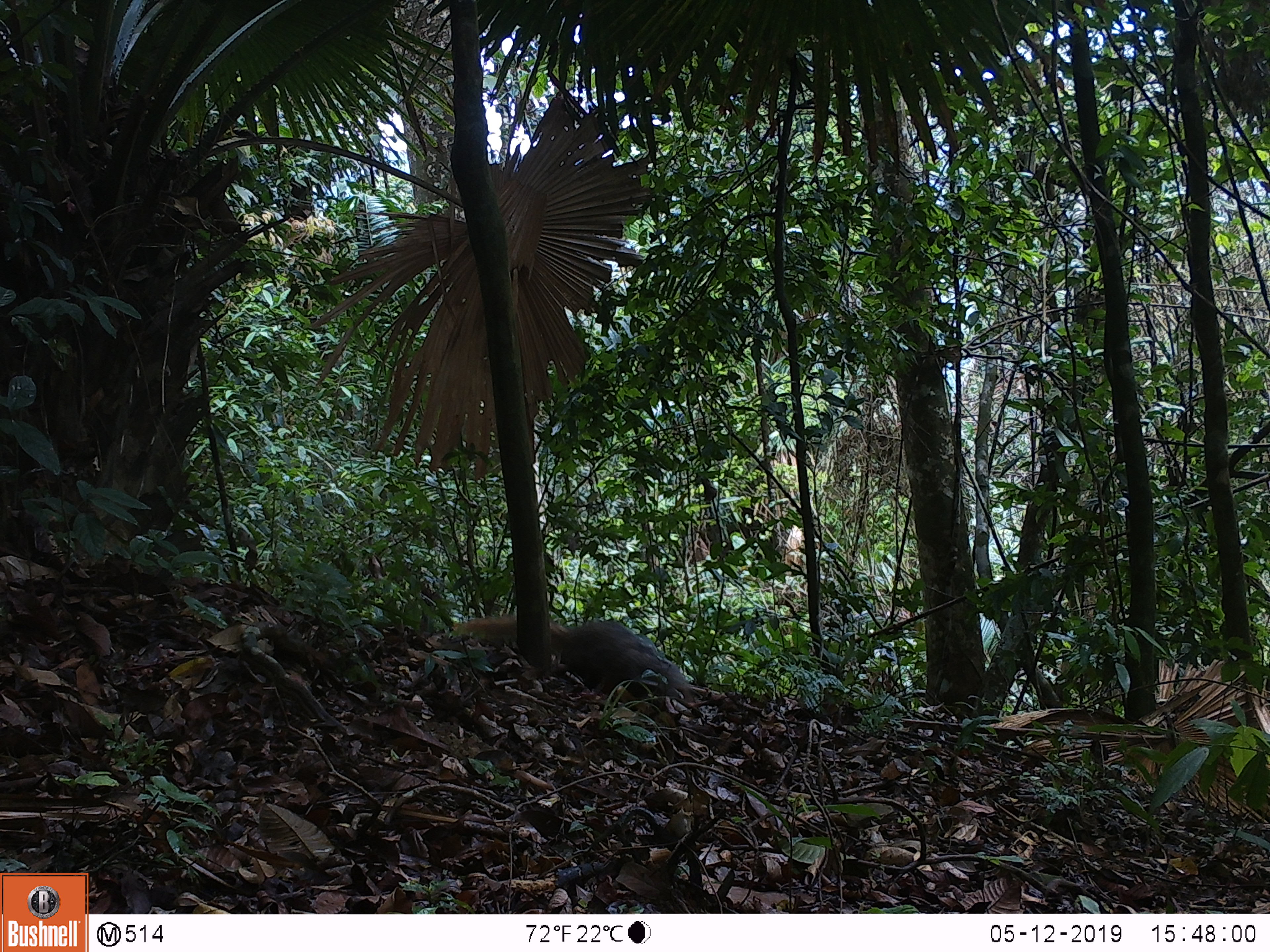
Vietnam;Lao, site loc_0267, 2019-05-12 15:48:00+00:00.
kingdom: Animalia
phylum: Chordata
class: Mammalia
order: Carnivora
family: Herpestidae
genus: Urva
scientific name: Urva urva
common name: crab-eating mongoose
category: crab eating mongoose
Crab eating mongoose (crab-eating mongoose) (Urva urva). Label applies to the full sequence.